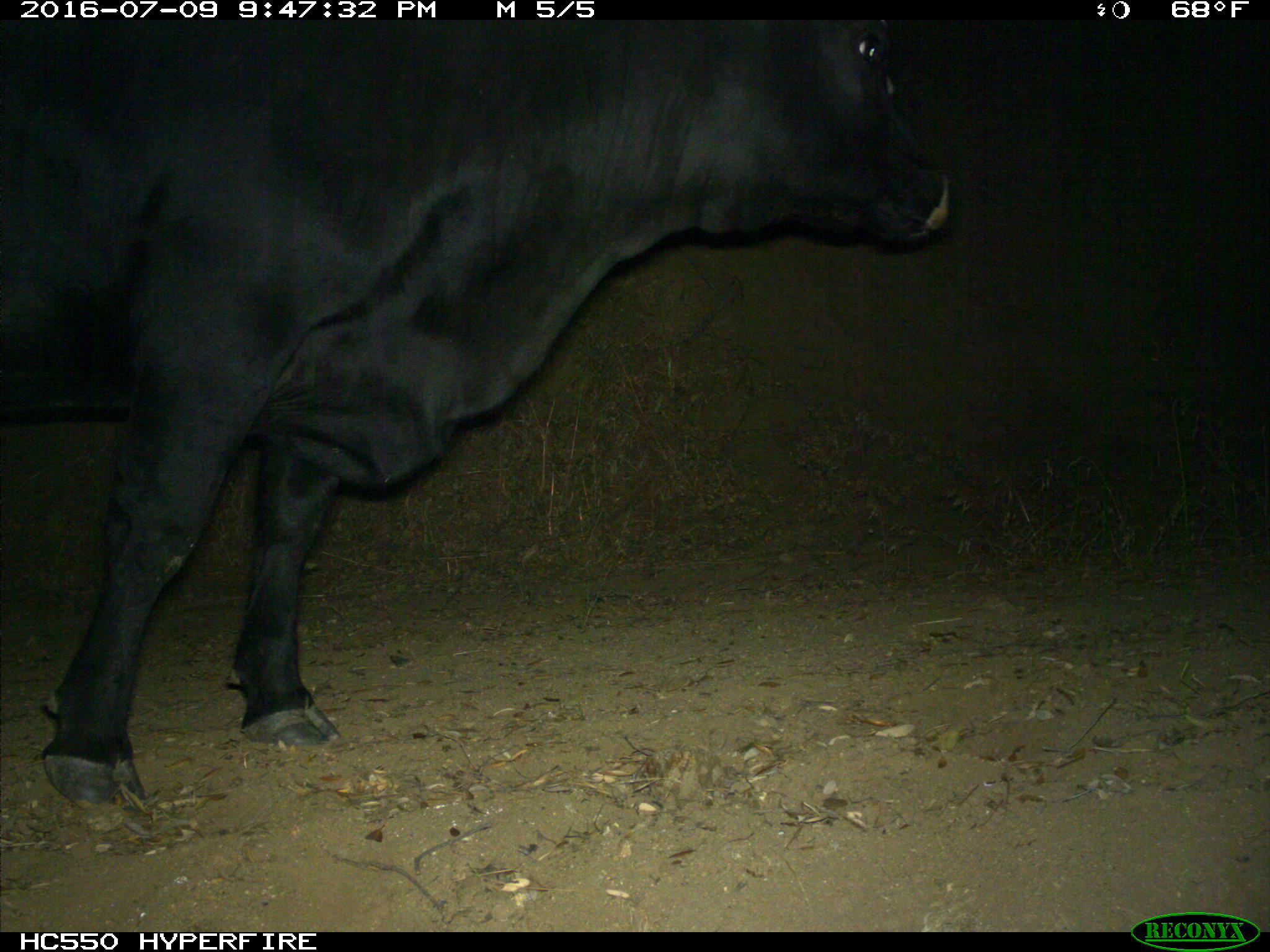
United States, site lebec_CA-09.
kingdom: Animalia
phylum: Chordata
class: Mammalia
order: Artiodactyla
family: Bovidae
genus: Bos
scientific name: Bos taurus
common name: domestic cow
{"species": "Bos taurus (domestic cow)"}